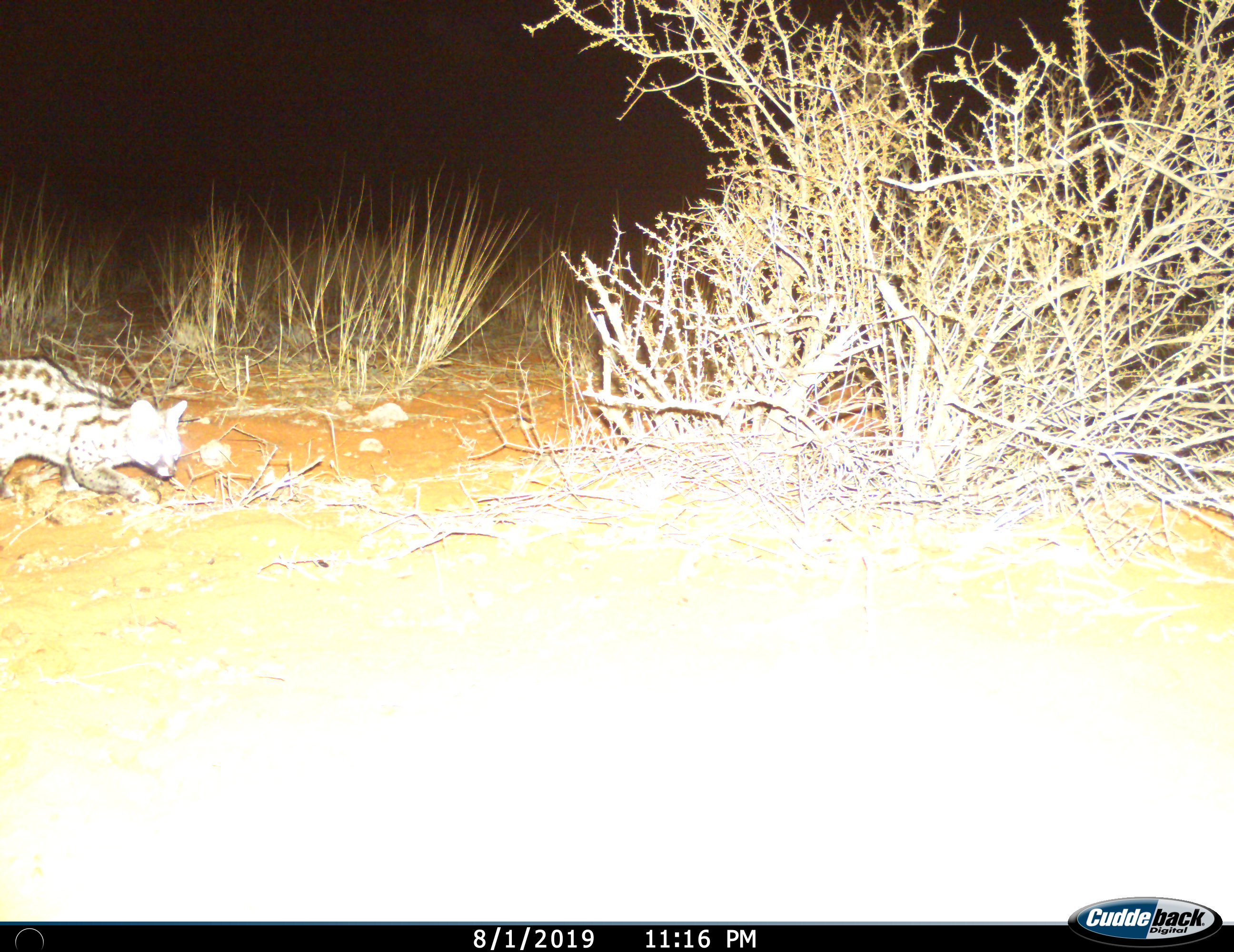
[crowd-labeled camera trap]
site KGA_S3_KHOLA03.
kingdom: Animalia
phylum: Chordata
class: Mammalia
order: Carnivora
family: Viverridae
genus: Genetta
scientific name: Genetta genetta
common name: small-spotted genet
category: genetcommonsmallspotted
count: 1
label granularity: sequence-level